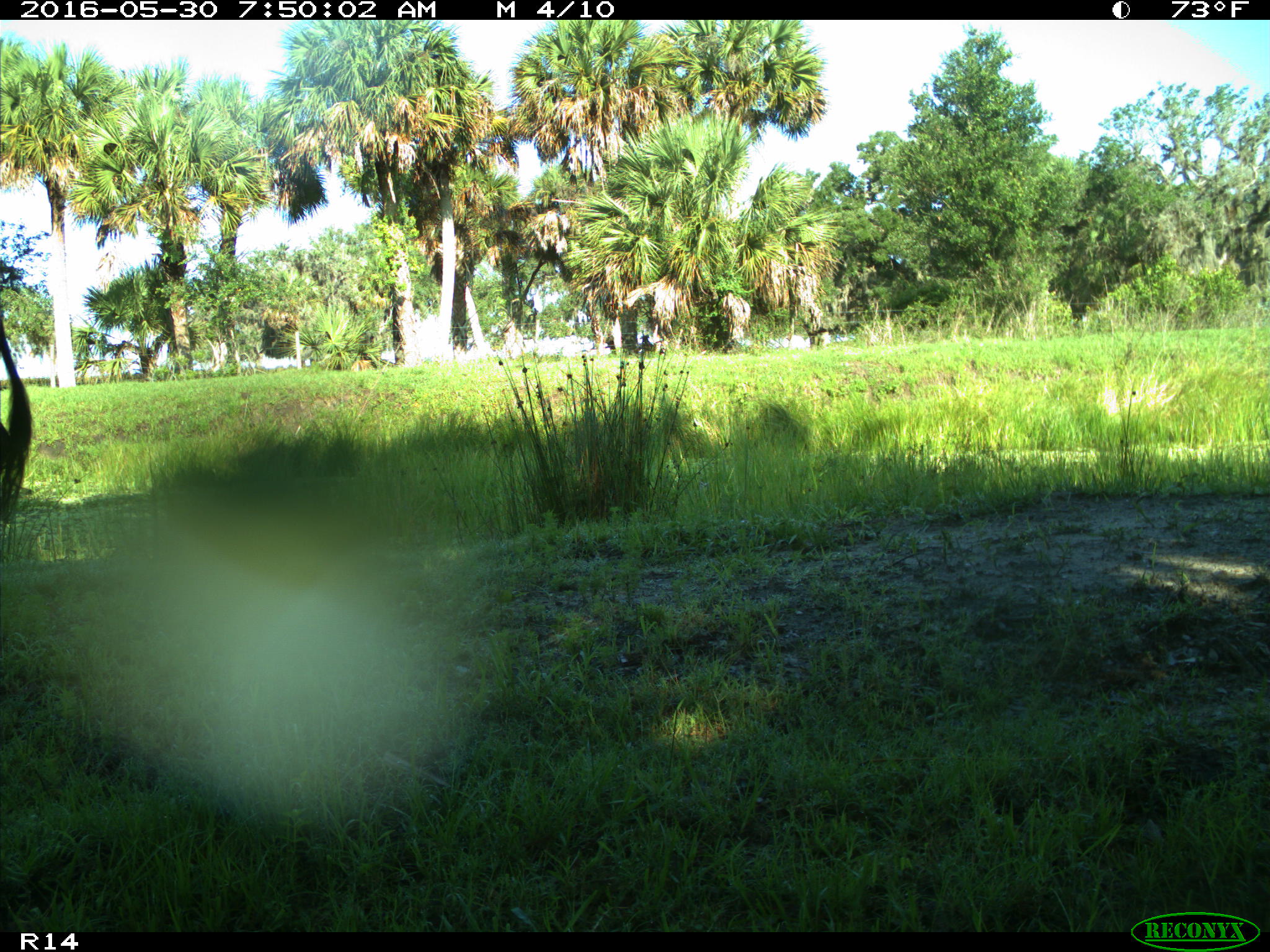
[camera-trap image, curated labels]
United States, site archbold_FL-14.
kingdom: Animalia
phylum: Chordata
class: Mammalia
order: Artiodactyla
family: Bovidae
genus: Bos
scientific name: Bos taurus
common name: domestic cow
Bos taurus (domestic cow).